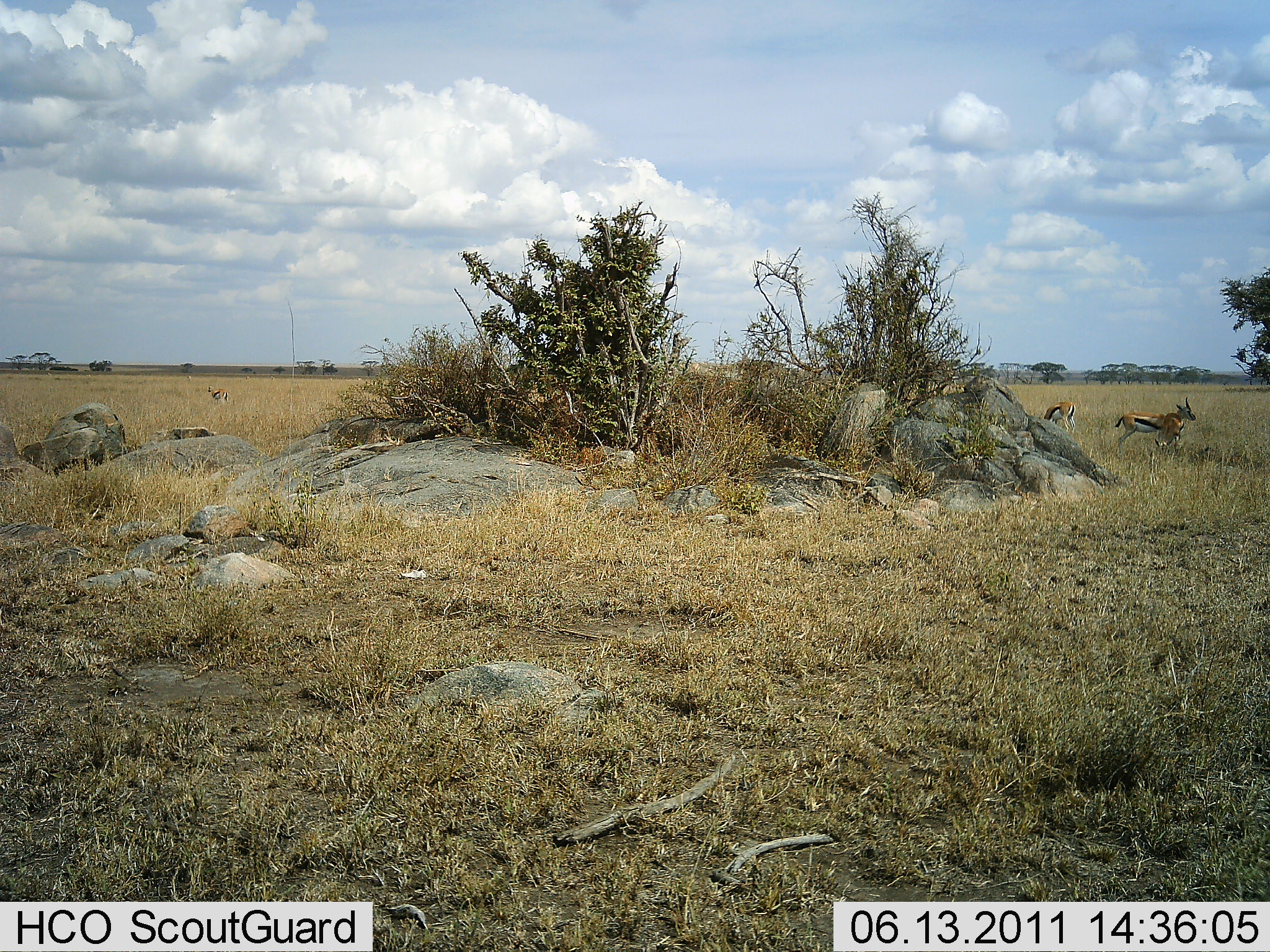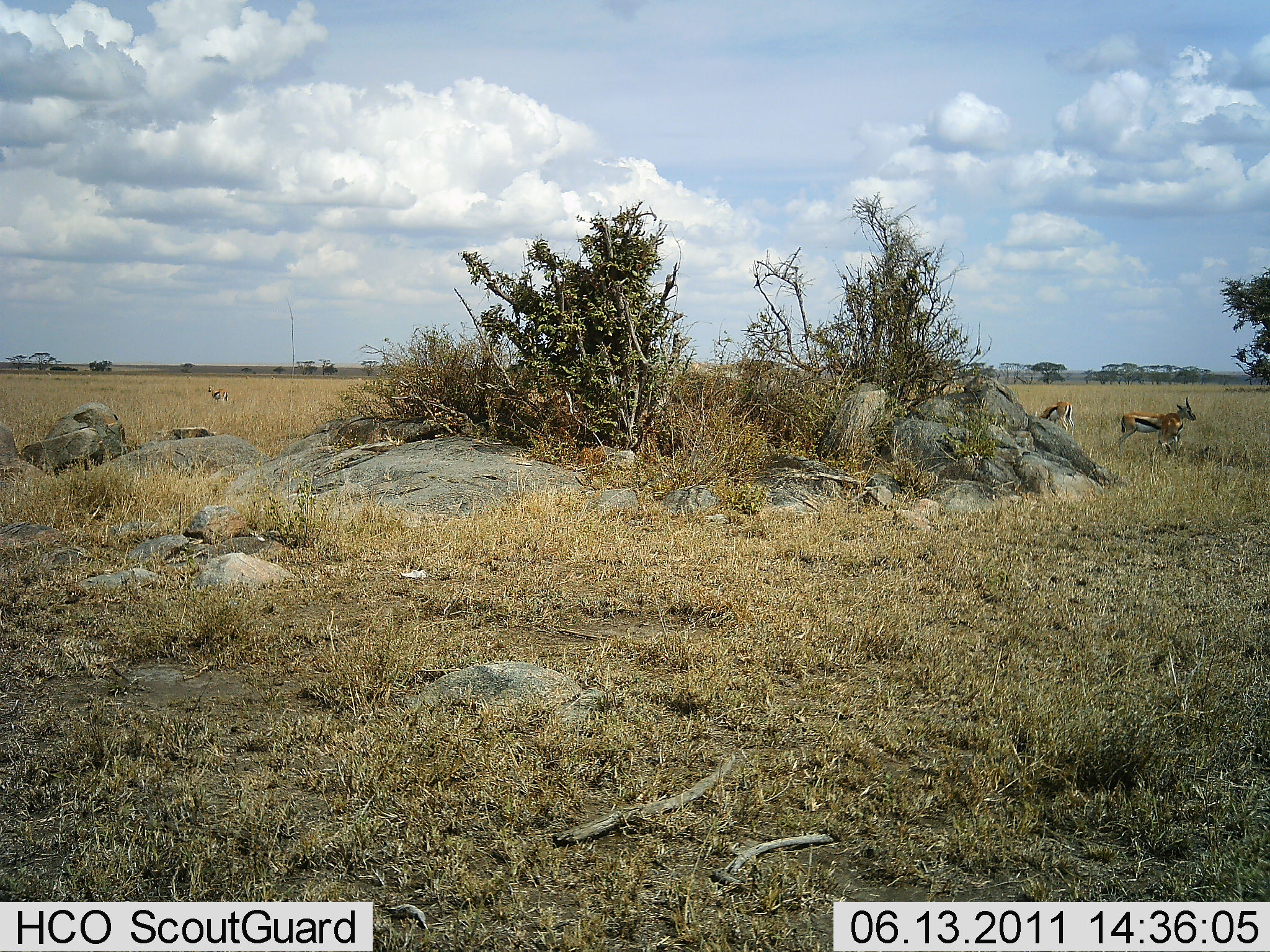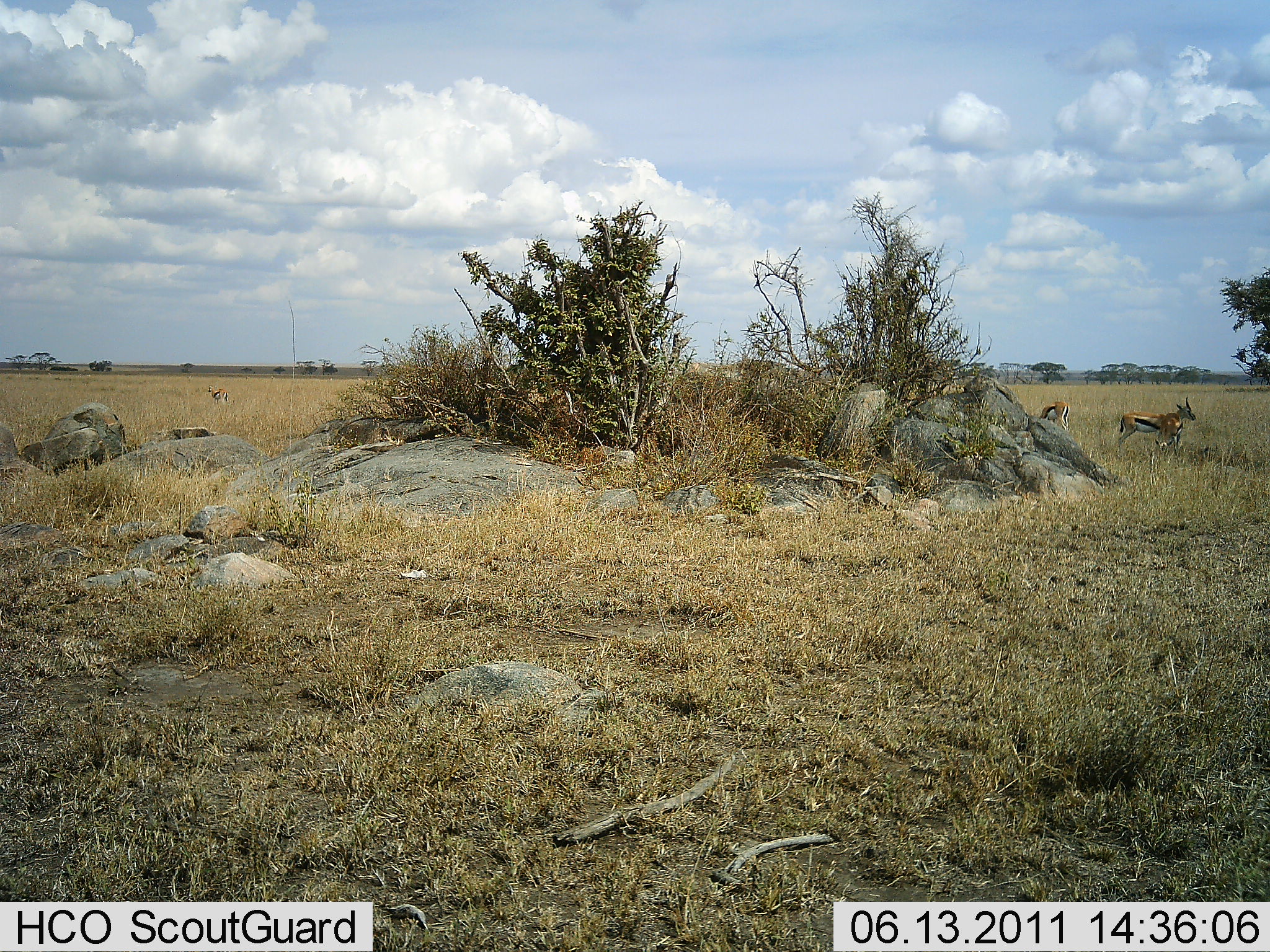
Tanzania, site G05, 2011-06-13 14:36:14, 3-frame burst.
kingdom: Animalia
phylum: Chordata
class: Mammalia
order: Artiodactyla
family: Bovidae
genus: Eudorcas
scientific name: Eudorcas thomsonii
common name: thomson's gazelle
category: gazellethomsons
Gazellethomsons (thomson's gazelle) (Eudorcas thomsonii), count 3. Behavior (volunteer vote fractions): standing 82%, resting 0%, moving 27%, interacting 9%. Young present (vote fraction): 9%. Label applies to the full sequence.